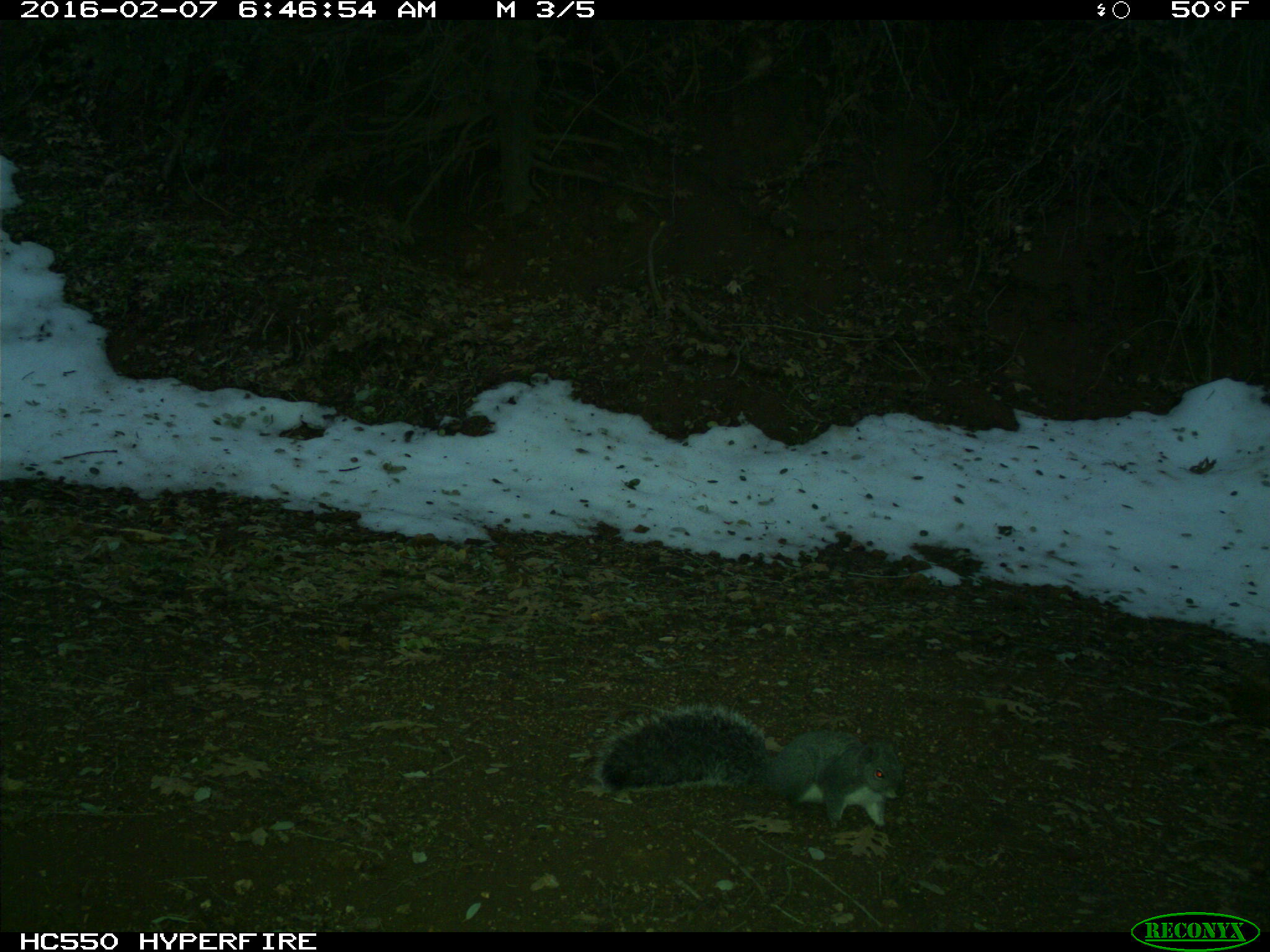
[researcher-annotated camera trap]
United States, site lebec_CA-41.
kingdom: Animalia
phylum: Chordata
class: Mammalia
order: Rodentia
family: Sciuridae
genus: Sciurus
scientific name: Sciurus carolinensis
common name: eastern gray squirrel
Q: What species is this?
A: Sciurus carolinensis (eastern gray squirrel).